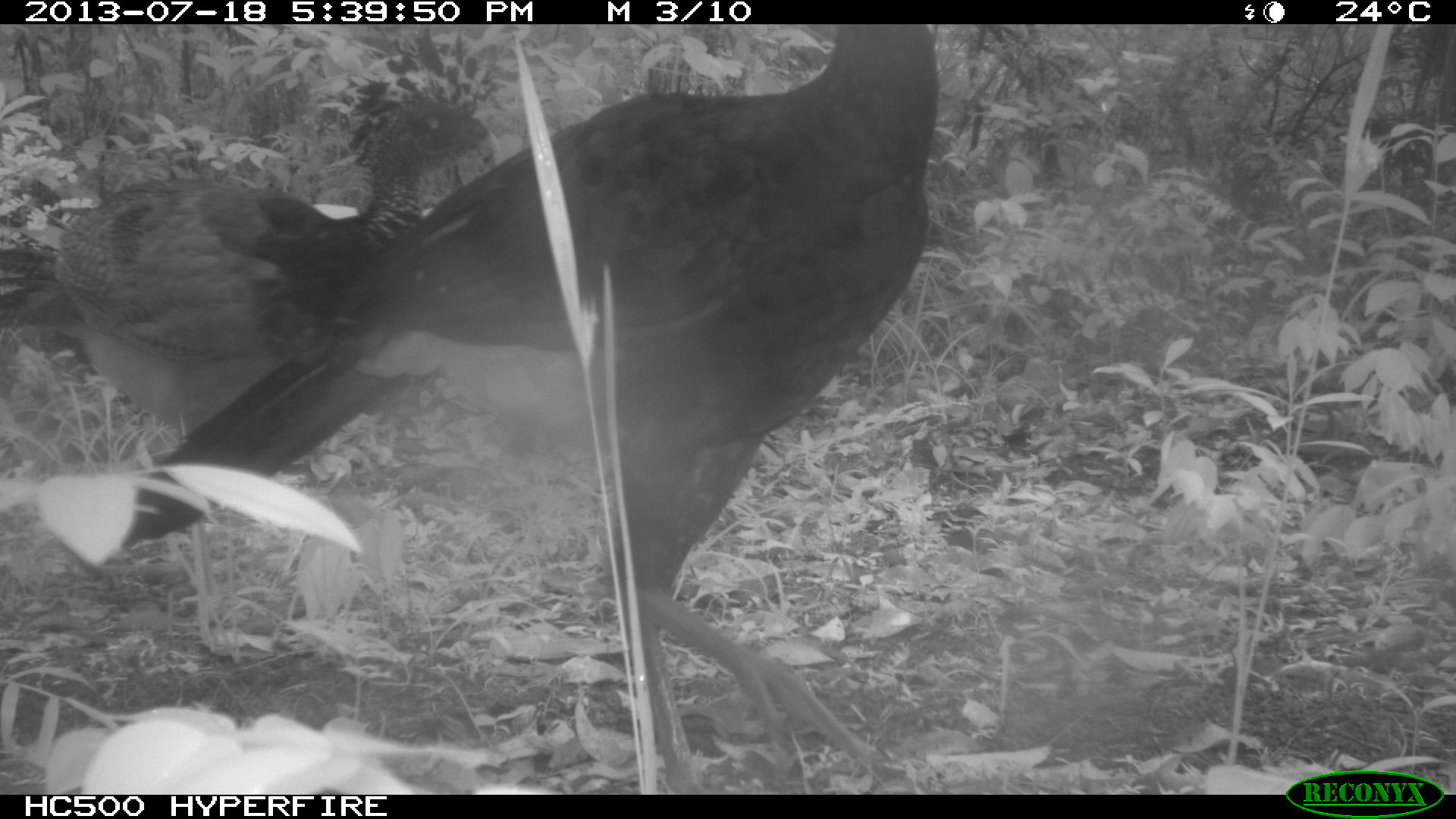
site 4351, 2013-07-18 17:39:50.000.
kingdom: Animalia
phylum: Chordata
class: Aves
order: Galliformes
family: Cracidae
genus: Crax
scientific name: Crax rubra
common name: great curassow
Crax rubra (great curassow), count 3.